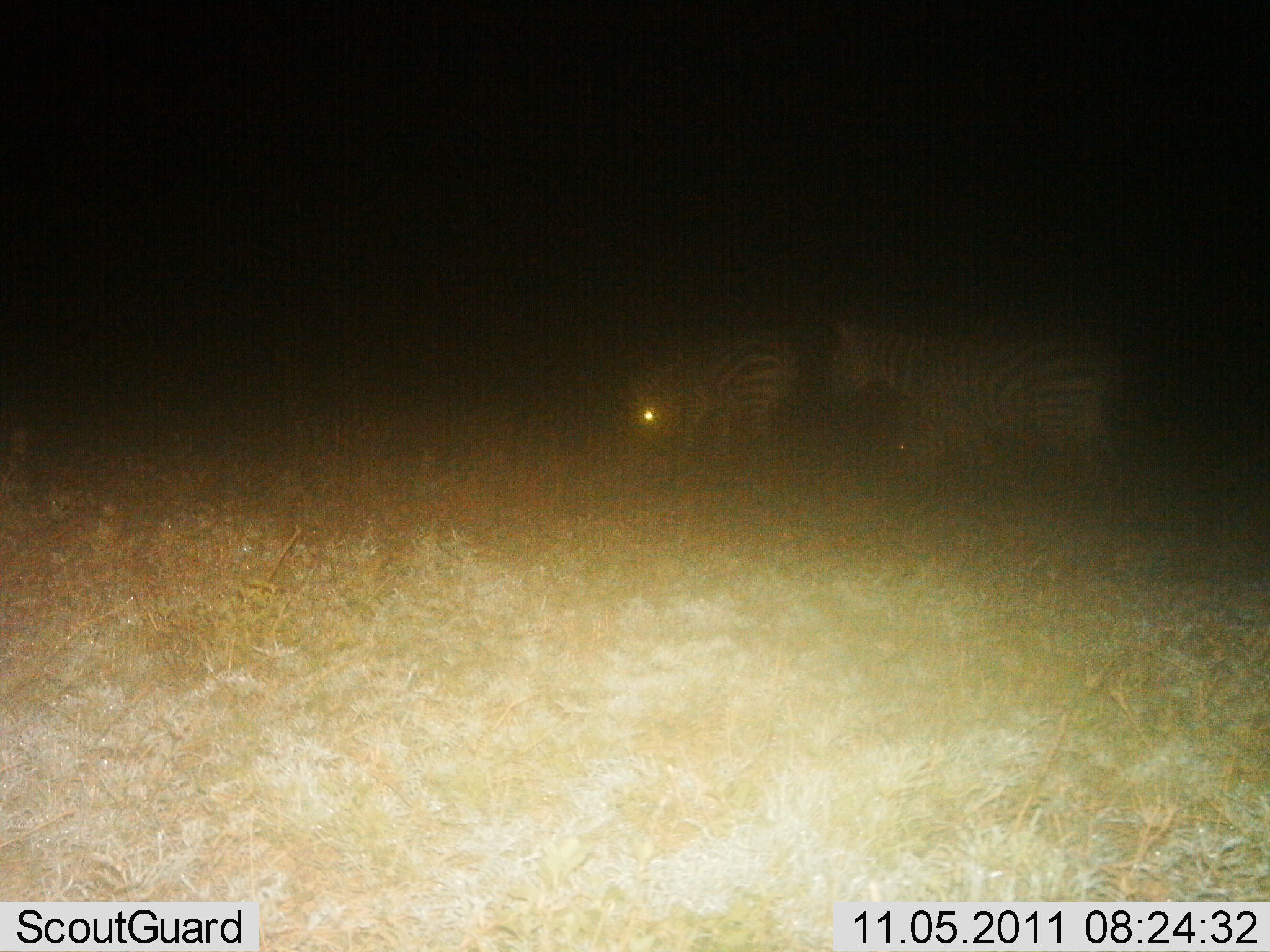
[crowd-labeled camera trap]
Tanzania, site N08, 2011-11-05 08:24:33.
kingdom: Animalia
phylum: Chordata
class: Mammalia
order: Perissodactyla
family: Equidae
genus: Equus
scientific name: Equus quagga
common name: plains zebra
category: zebra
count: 2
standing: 50%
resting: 0%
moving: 60%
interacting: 10%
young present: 0%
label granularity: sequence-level